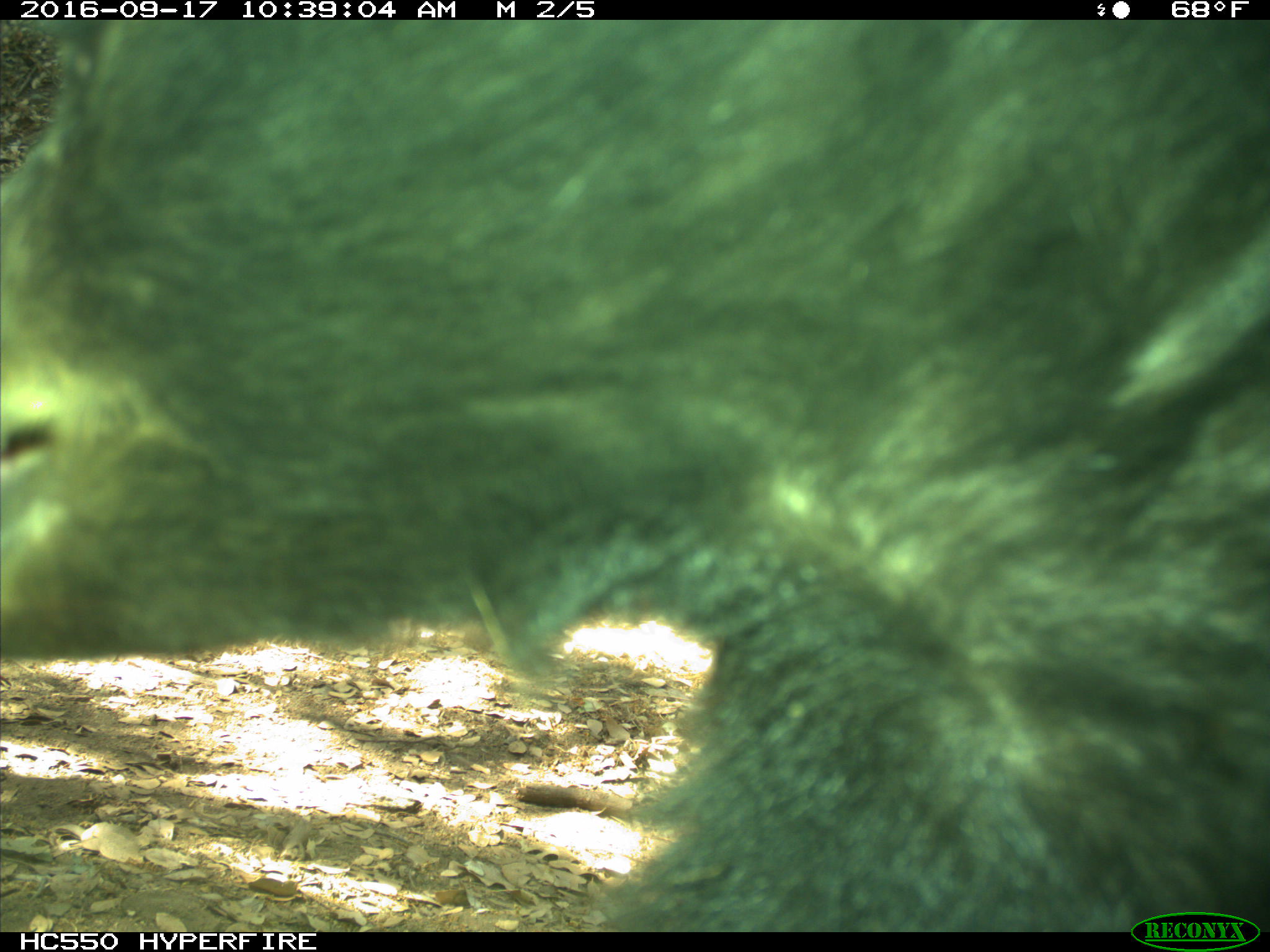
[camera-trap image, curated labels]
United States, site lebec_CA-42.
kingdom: Animalia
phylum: Chordata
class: Mammalia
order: Carnivora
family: Ursidae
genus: Ursus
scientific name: Ursus americanus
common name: american black bear